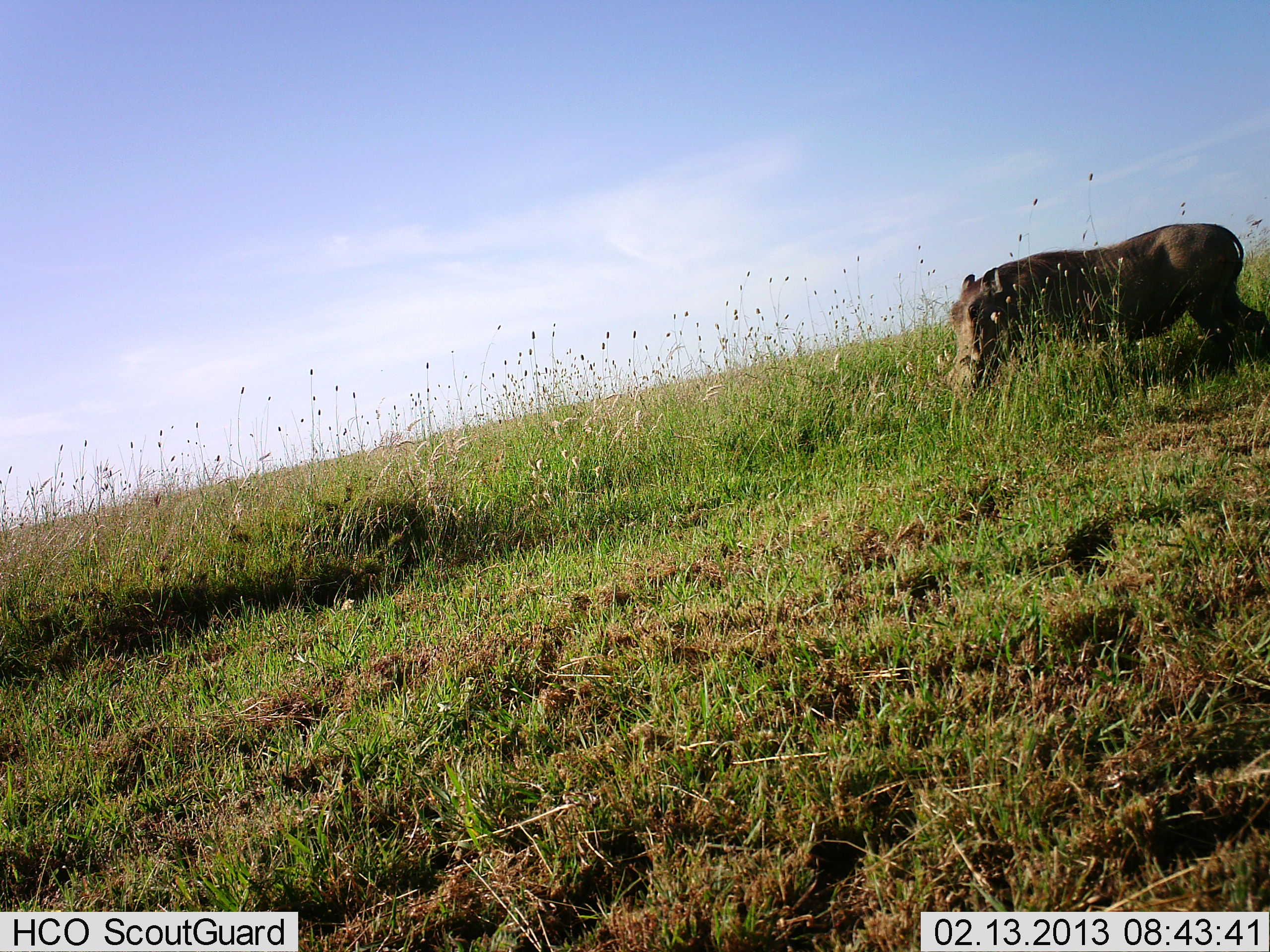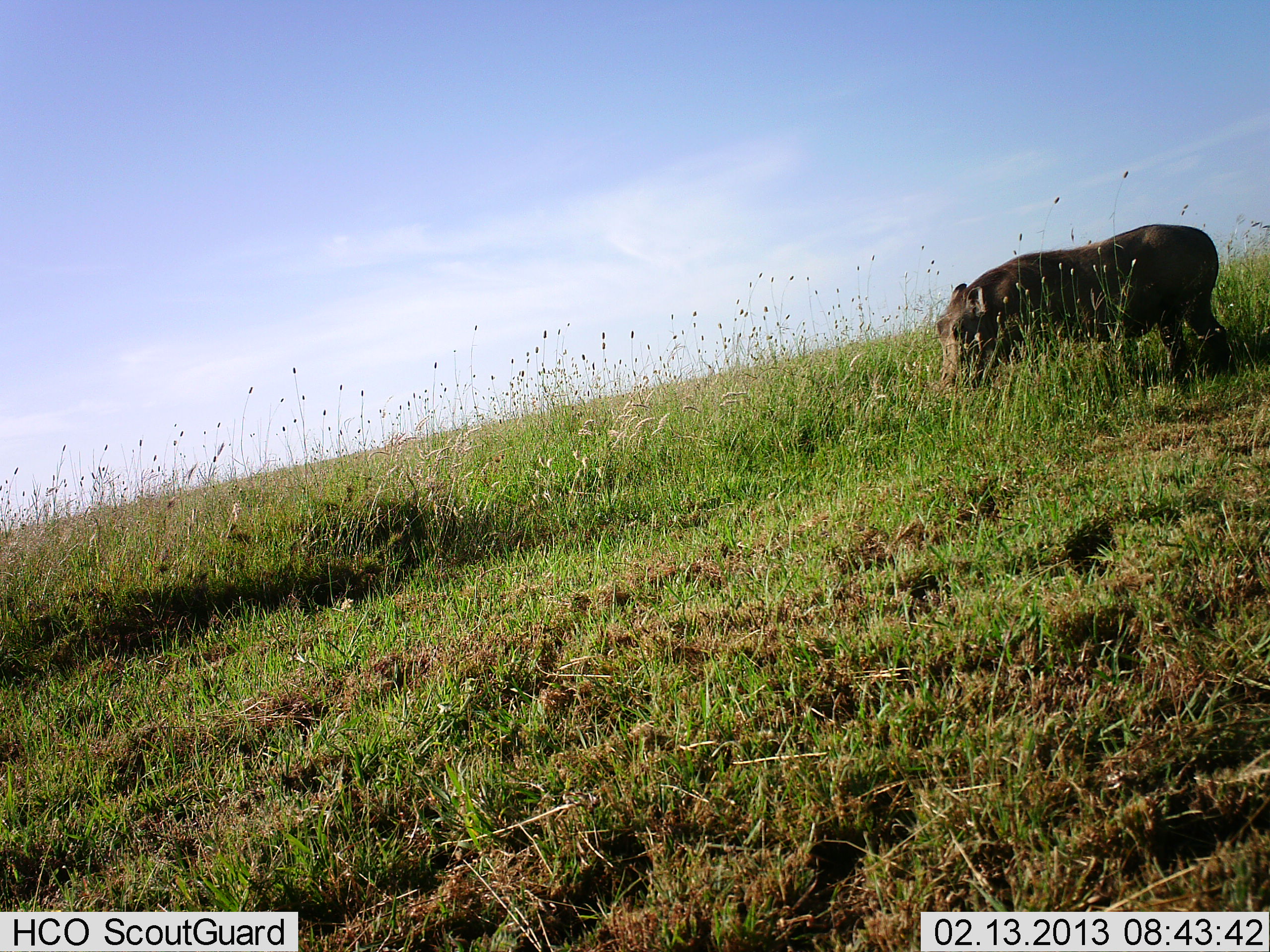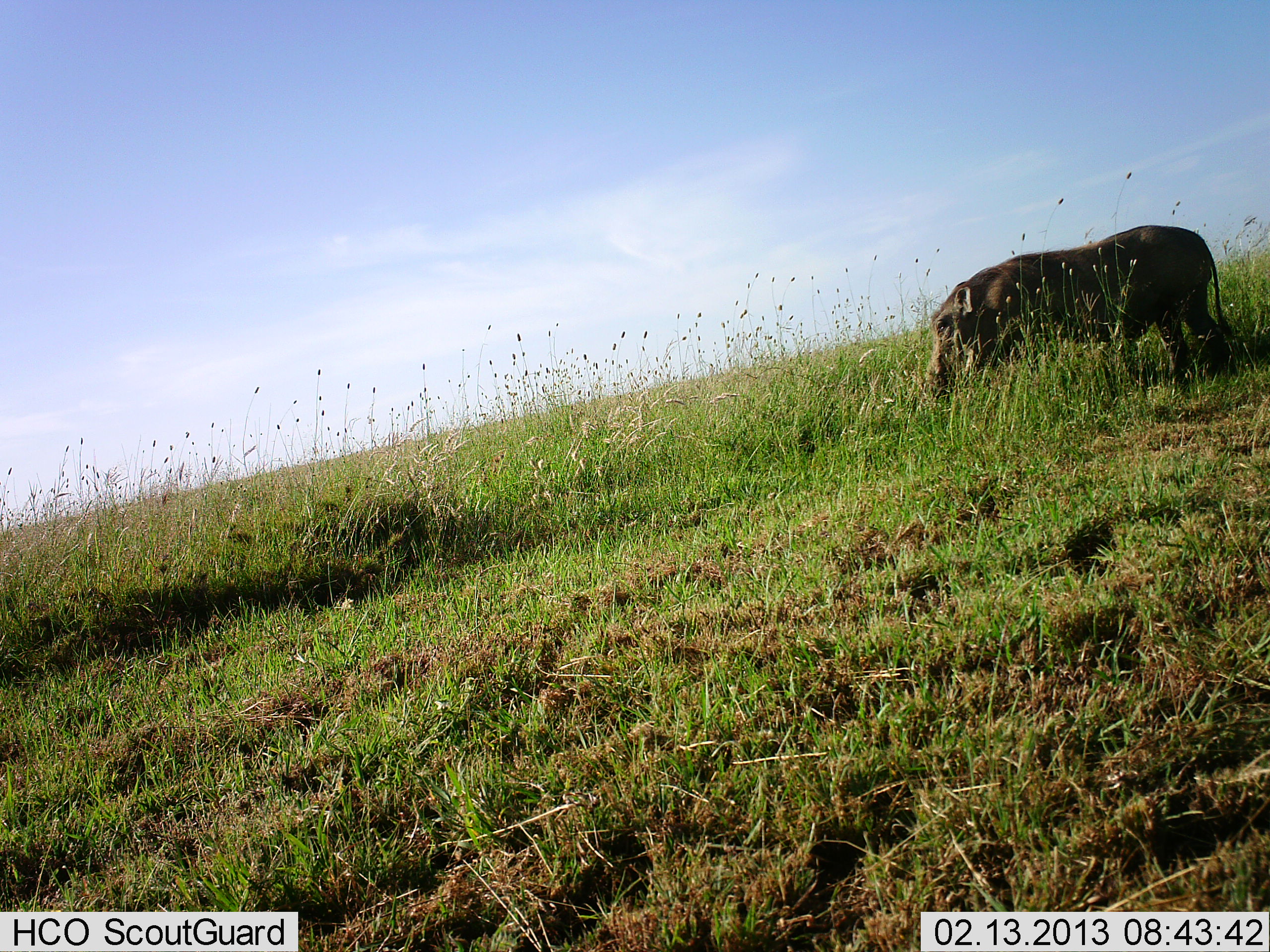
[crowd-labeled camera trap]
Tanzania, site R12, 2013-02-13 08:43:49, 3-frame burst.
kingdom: Animalia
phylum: Chordata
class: Mammalia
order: Artiodactyla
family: Suidae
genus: Phacochoerus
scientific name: Phacochoerus africanus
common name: warthog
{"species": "warthog (Phacochoerus africanus)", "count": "1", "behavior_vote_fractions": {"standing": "26%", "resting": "0%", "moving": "33%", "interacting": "0%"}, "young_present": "0%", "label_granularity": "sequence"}